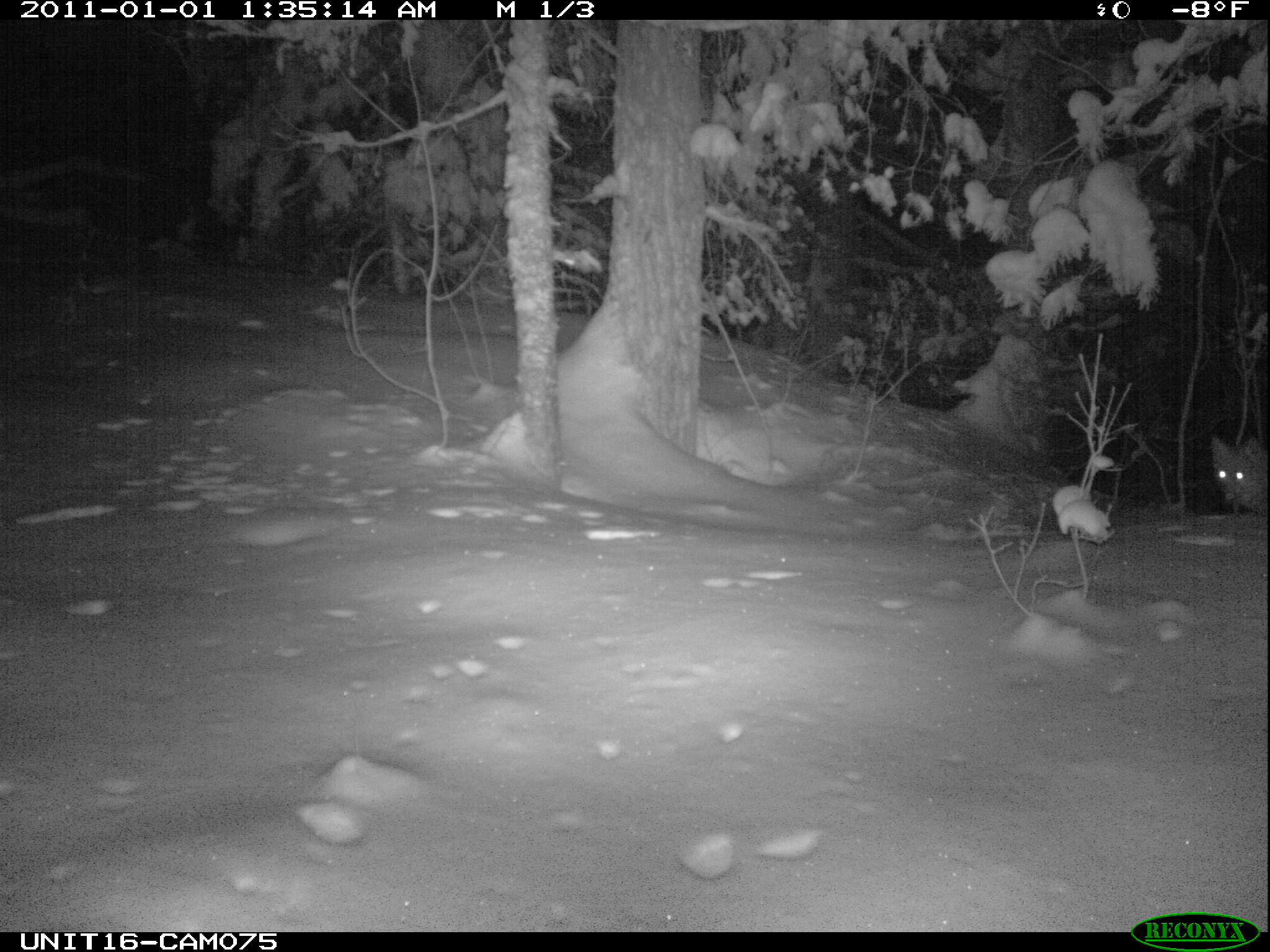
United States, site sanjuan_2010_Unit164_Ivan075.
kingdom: Animalia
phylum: Chordata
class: Mammalia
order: Carnivora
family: Canidae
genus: Canis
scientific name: Canis latrans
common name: coyote